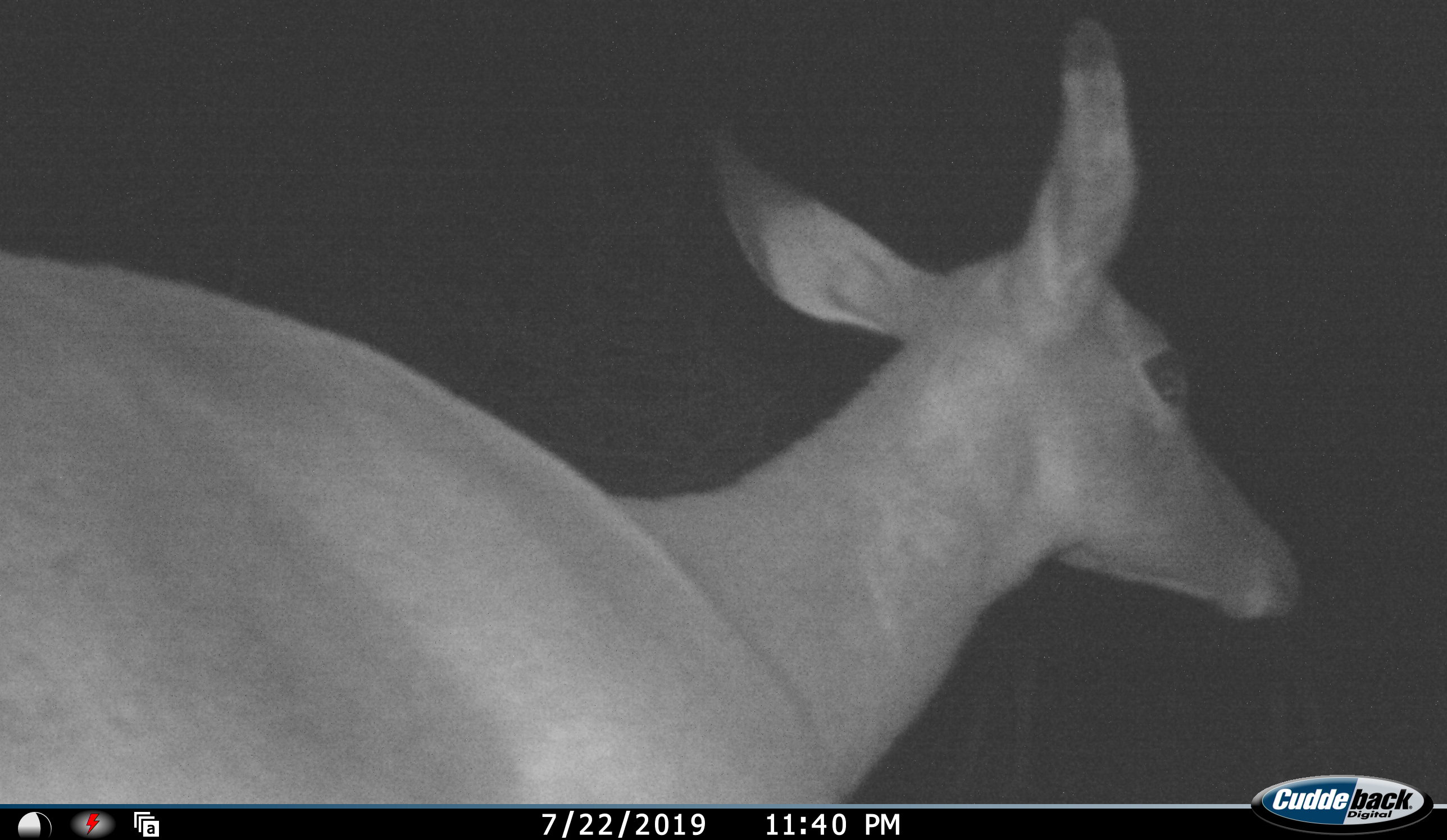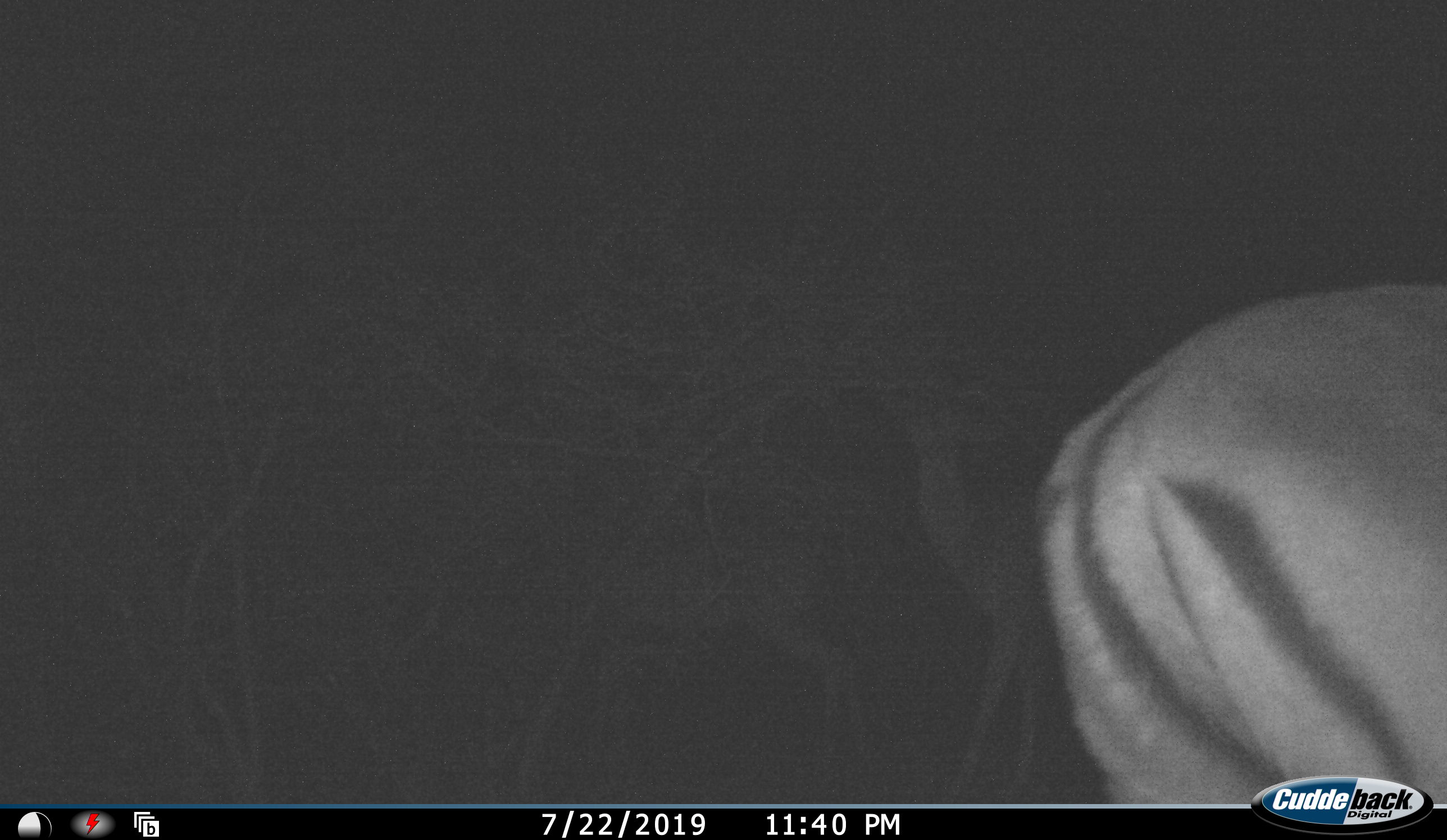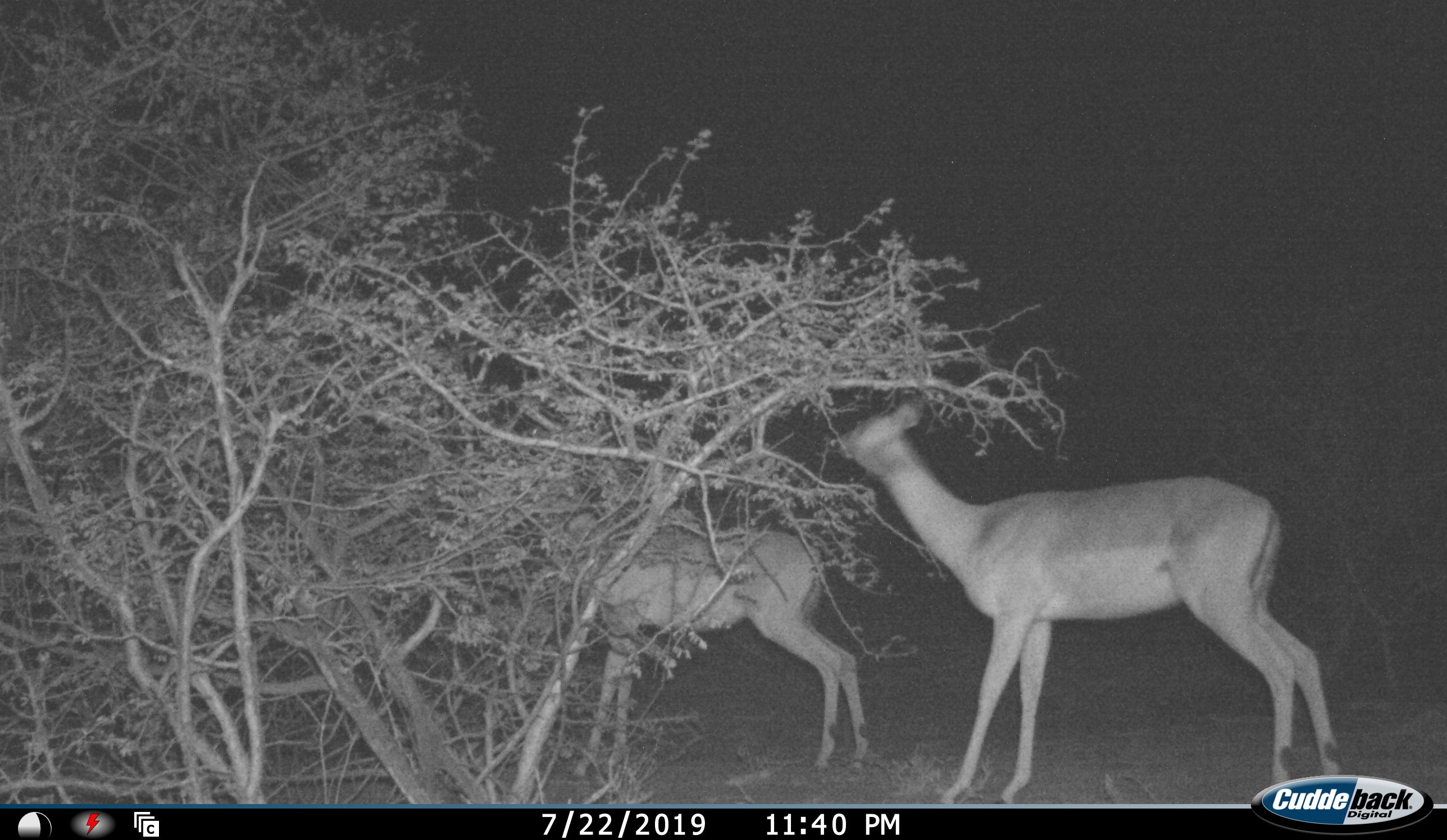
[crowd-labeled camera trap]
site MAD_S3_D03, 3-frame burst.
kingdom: Animalia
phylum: Chordata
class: Mammalia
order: Artiodactyla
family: Bovidae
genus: Aepyceros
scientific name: Aepyceros melampus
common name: impala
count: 3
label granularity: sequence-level